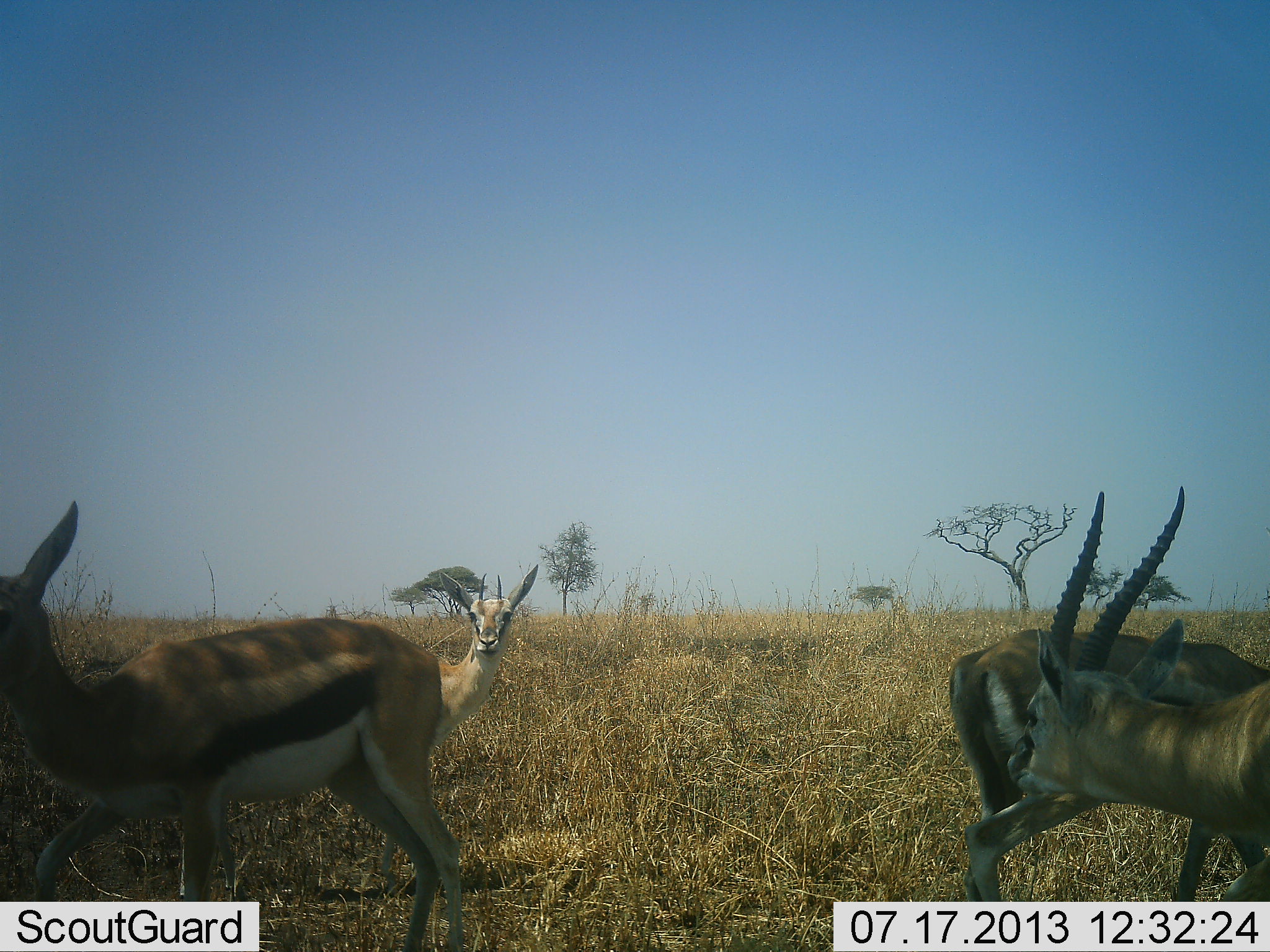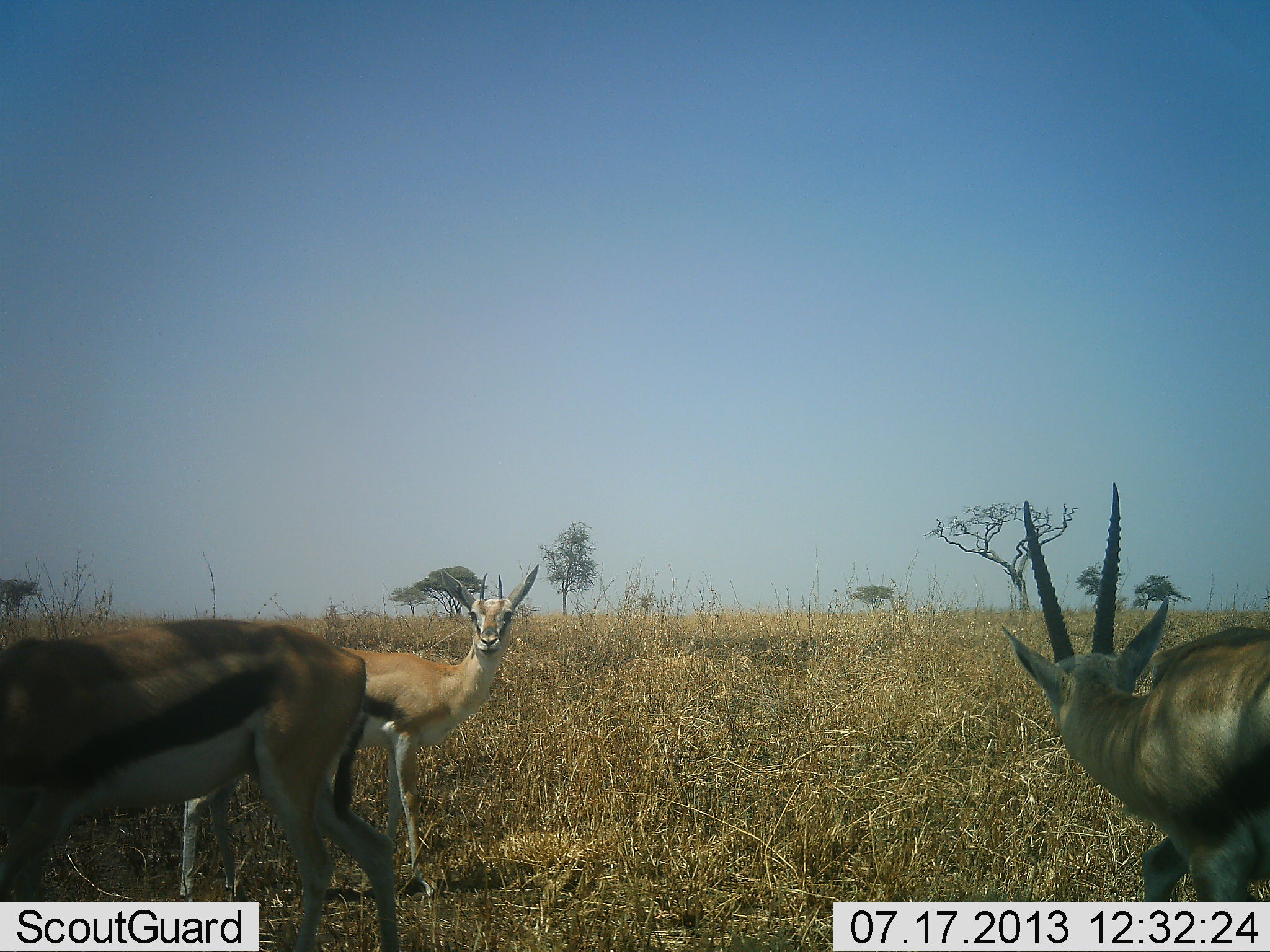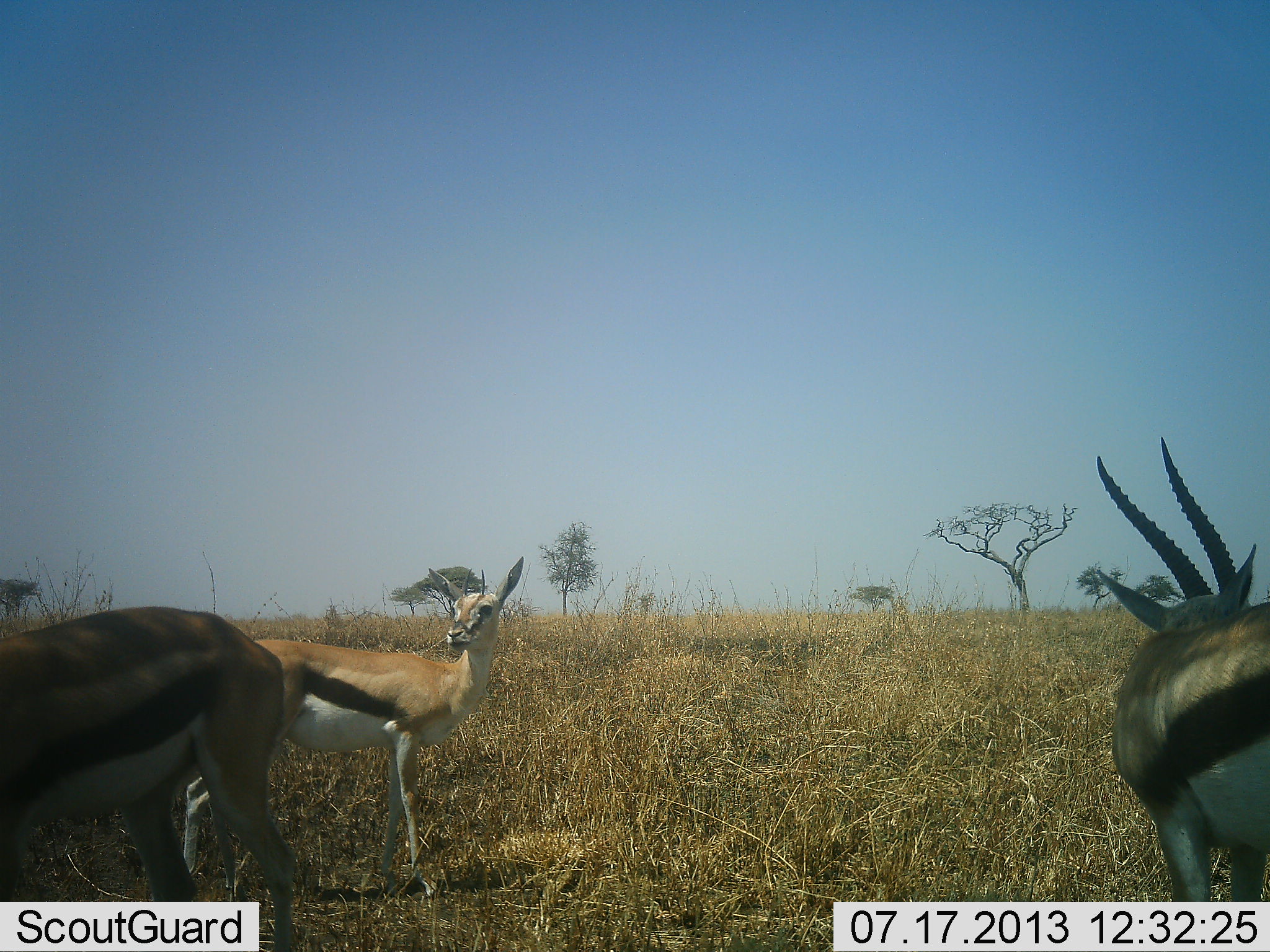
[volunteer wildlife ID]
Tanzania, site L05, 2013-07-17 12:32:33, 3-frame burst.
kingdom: Animalia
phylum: Chordata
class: Mammalia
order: Artiodactyla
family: Bovidae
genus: Eudorcas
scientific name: Eudorcas thomsonii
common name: thomson's gazelle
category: gazellethomsons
Gazellethomsons (thomson's gazelle) (Eudorcas thomsonii), count 4. Behavior (volunteer vote fractions): standing 86%, resting 8%, moving 73%, interacting 11%. Young present (vote fraction): 0%. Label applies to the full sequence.